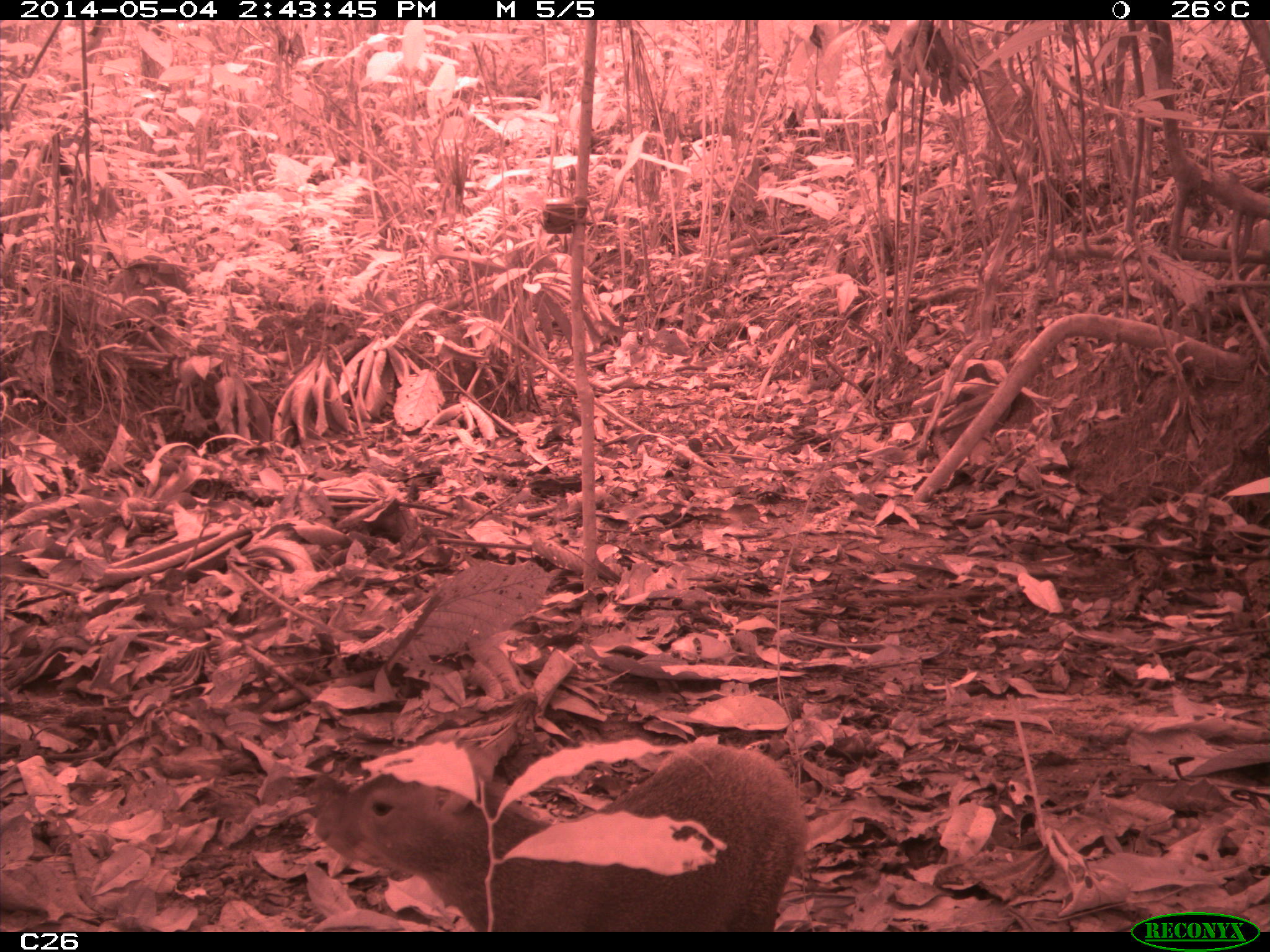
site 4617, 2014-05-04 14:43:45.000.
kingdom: Animalia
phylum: Chordata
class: Mammalia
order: Rodentia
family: Dasyproctidae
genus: Dasyprocta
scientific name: Dasyprocta leporina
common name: red-rumped agouti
Dasyprocta leporina (red-rumped agouti), count 1, age adult, sex male.